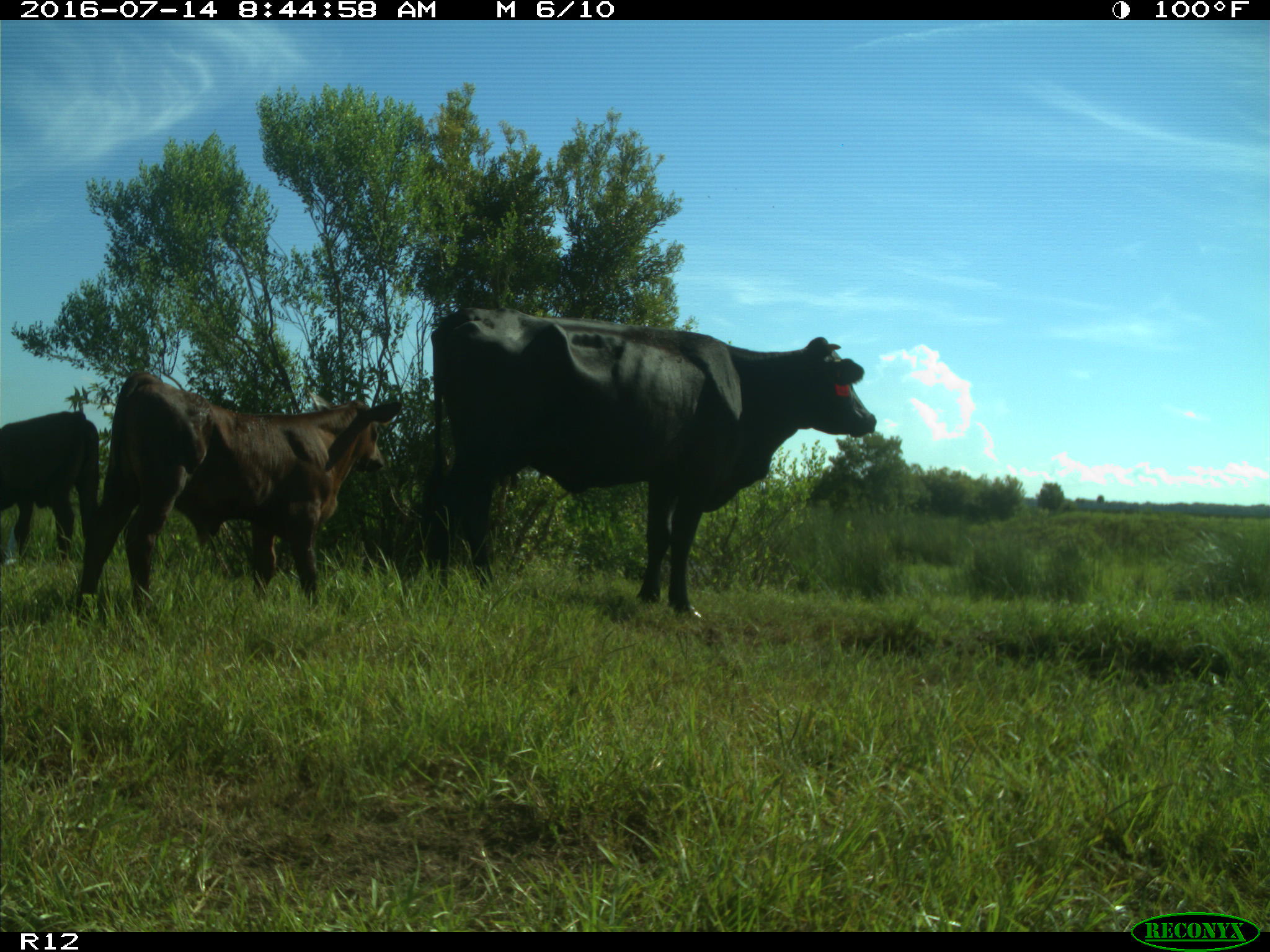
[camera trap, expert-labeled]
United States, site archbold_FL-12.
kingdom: Animalia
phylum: Chordata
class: Mammalia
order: Artiodactyla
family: Bovidae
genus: Bos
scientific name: Bos taurus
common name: domestic cow